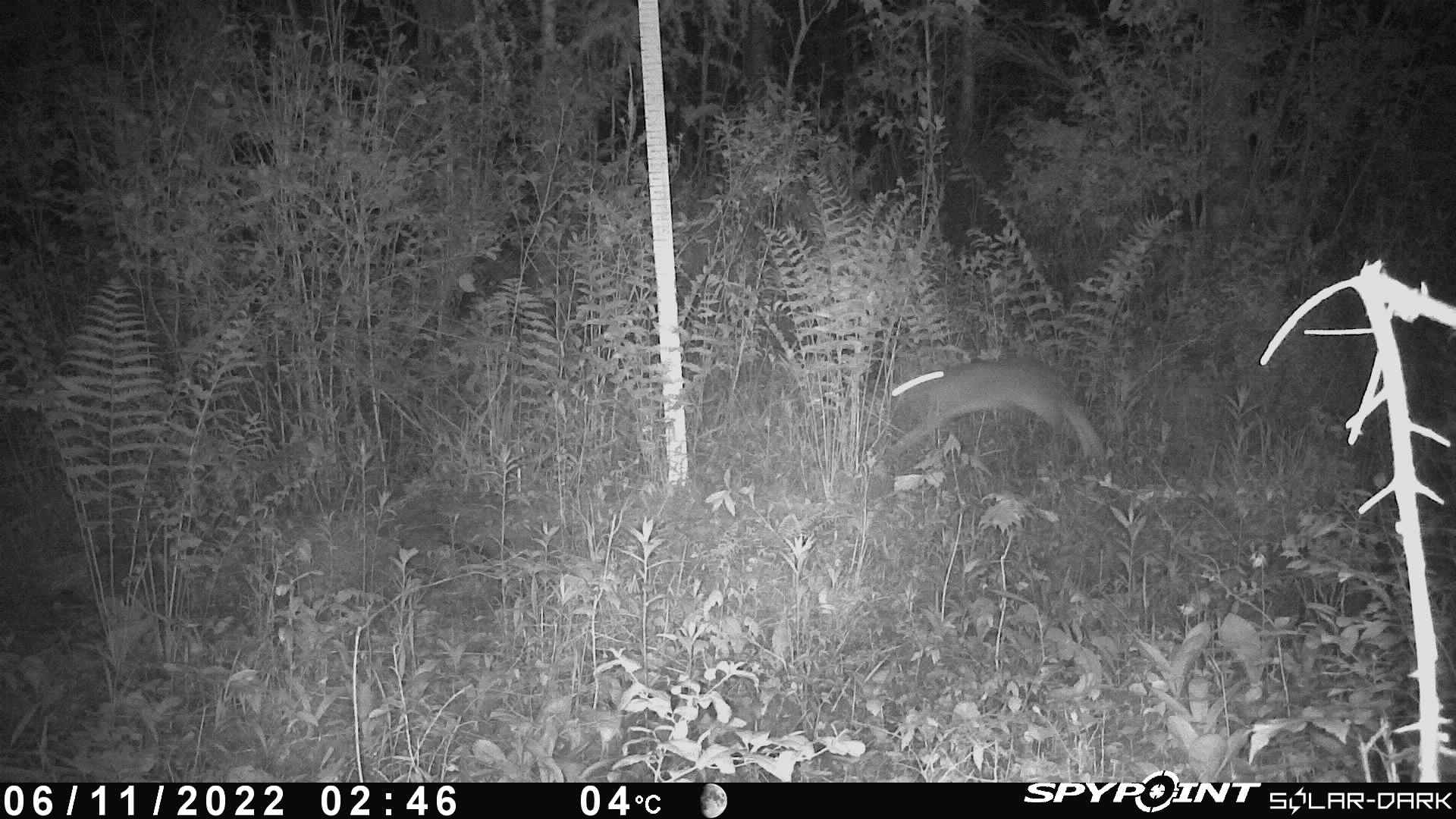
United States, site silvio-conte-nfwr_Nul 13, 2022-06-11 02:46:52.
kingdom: Animalia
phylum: Chordata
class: Mammalia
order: Lagomorpha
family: Leporidae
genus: Lepus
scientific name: Lepus americanus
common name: snowshoe hare